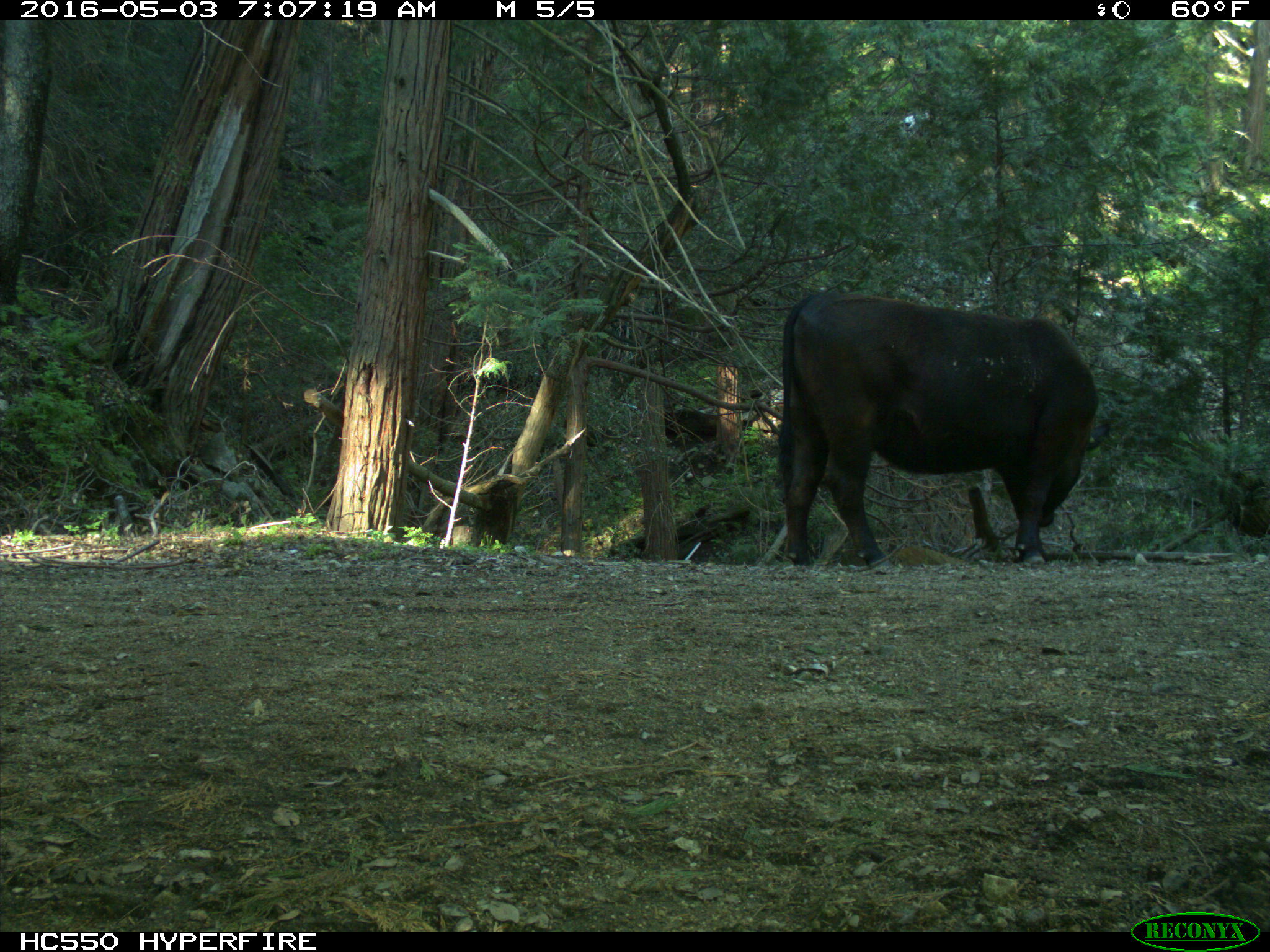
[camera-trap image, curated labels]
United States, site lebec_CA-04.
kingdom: Animalia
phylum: Chordata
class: Mammalia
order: Artiodactyla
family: Bovidae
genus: Bos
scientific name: Bos taurus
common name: domestic cow